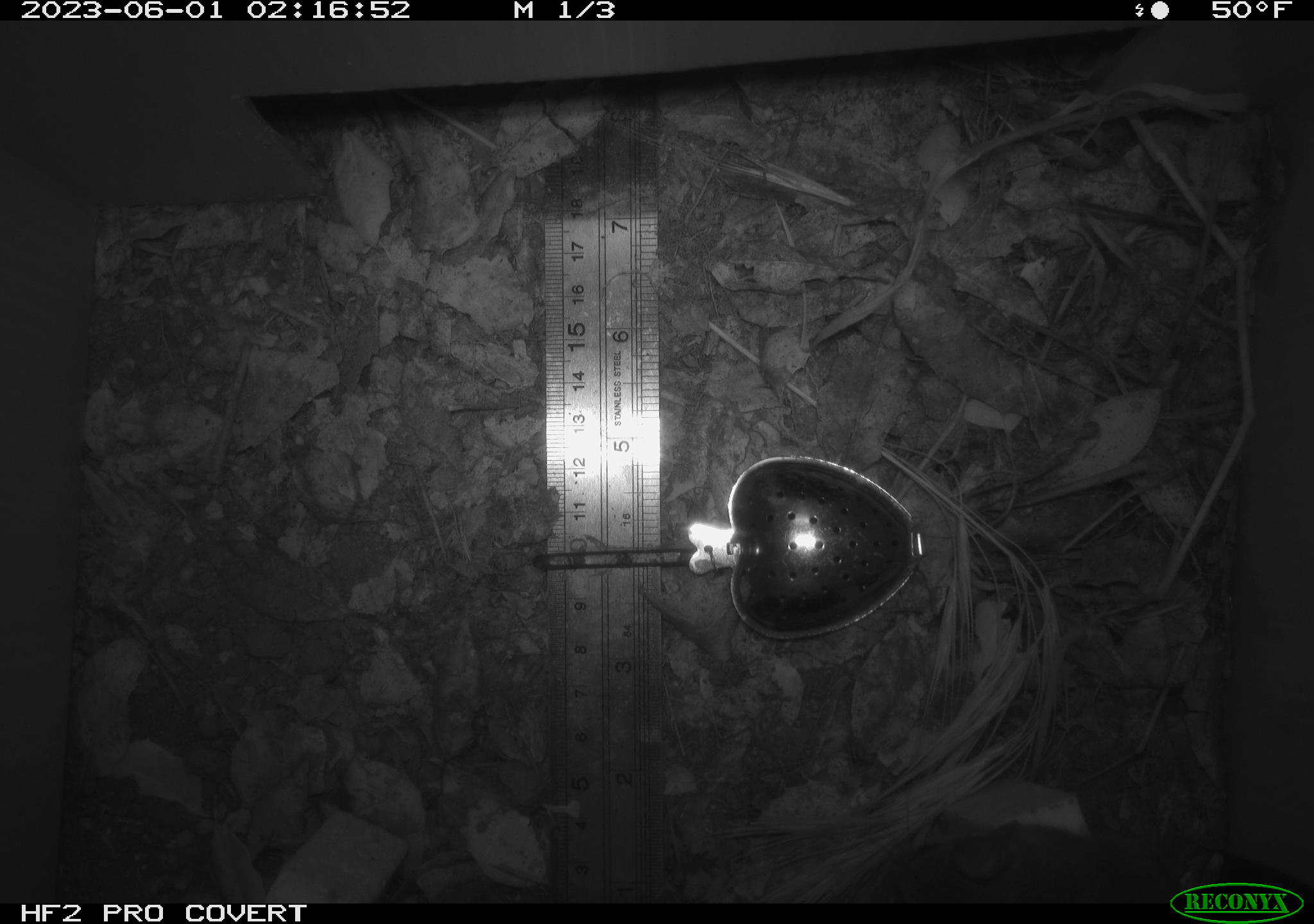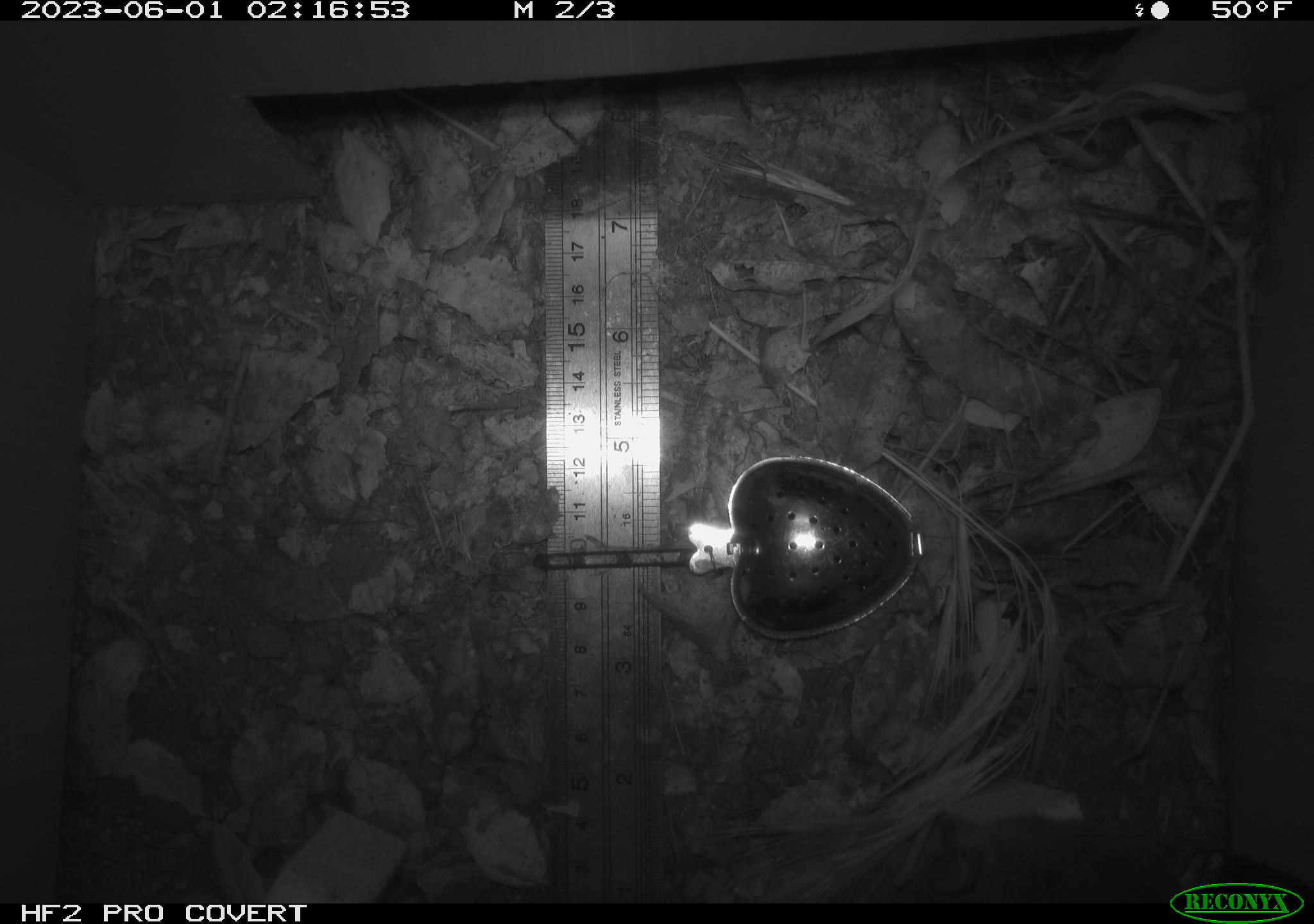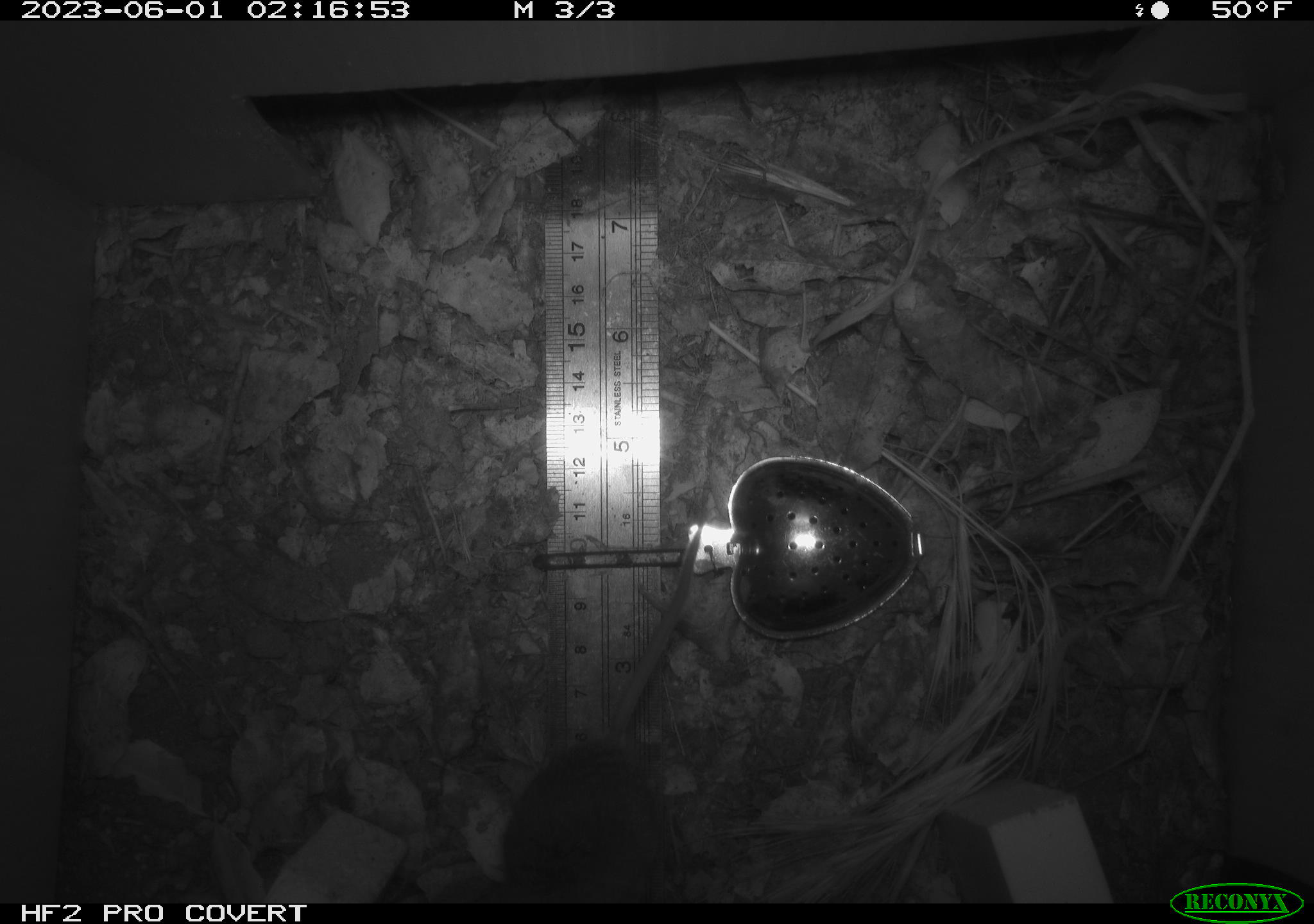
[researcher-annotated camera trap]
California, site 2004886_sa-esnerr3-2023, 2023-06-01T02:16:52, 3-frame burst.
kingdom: Animalia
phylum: Chordata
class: Mammalia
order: Rodentia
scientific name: Rodentia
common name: mouse species